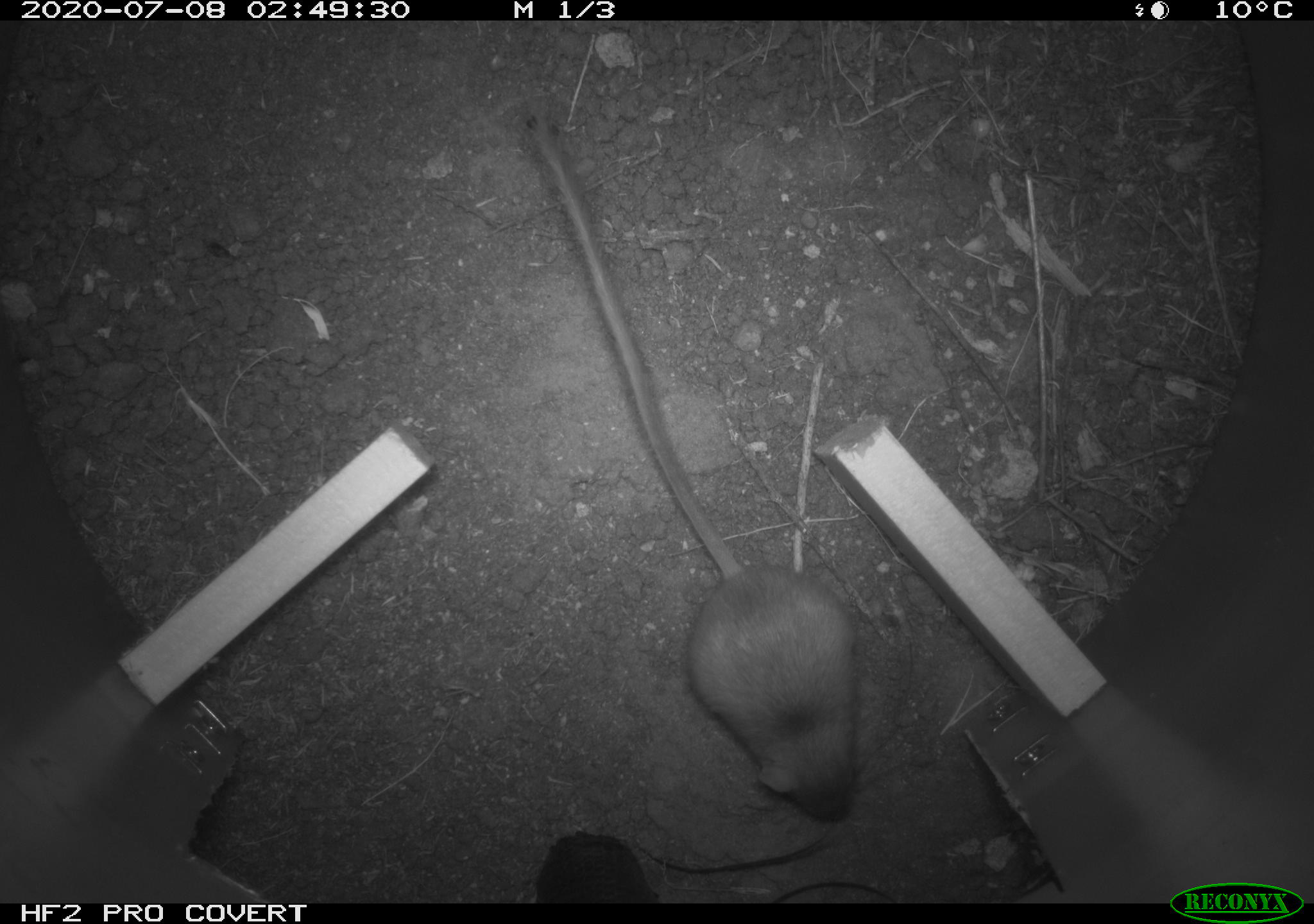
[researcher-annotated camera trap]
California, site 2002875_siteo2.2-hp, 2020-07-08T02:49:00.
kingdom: Animalia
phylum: Chordata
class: Mammalia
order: Rodentia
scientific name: Rodentia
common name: rodent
Rodent (Rodentia).